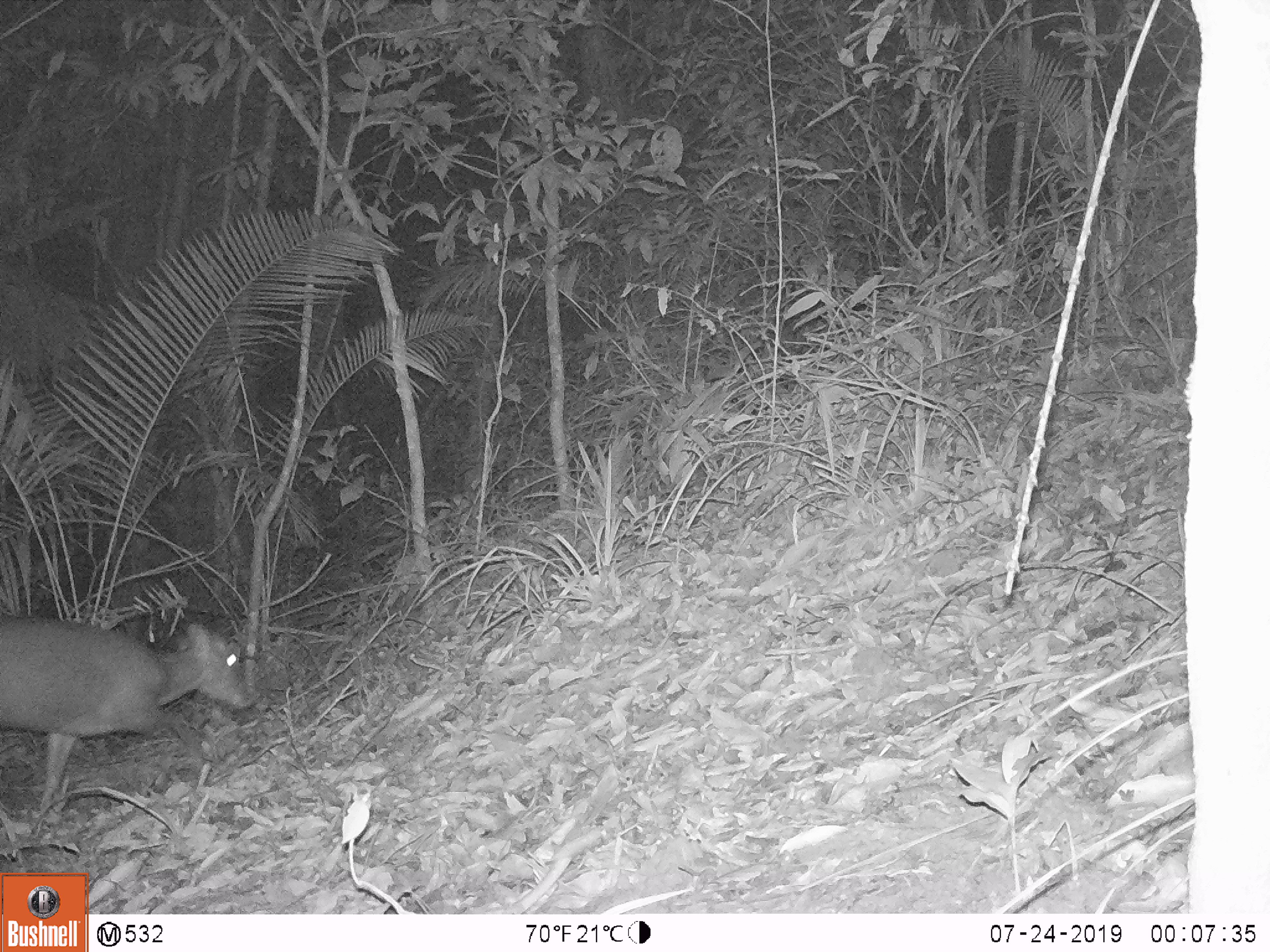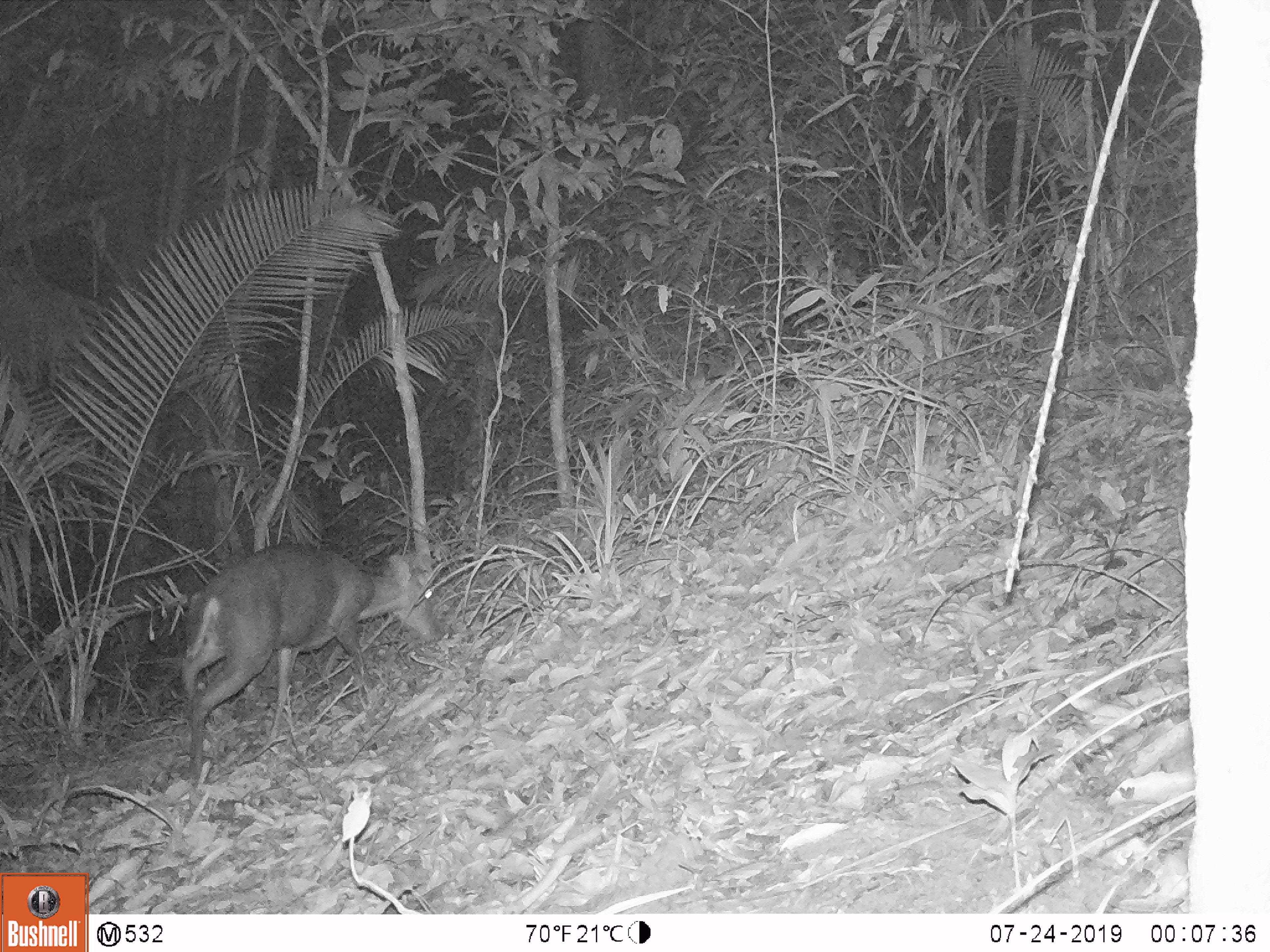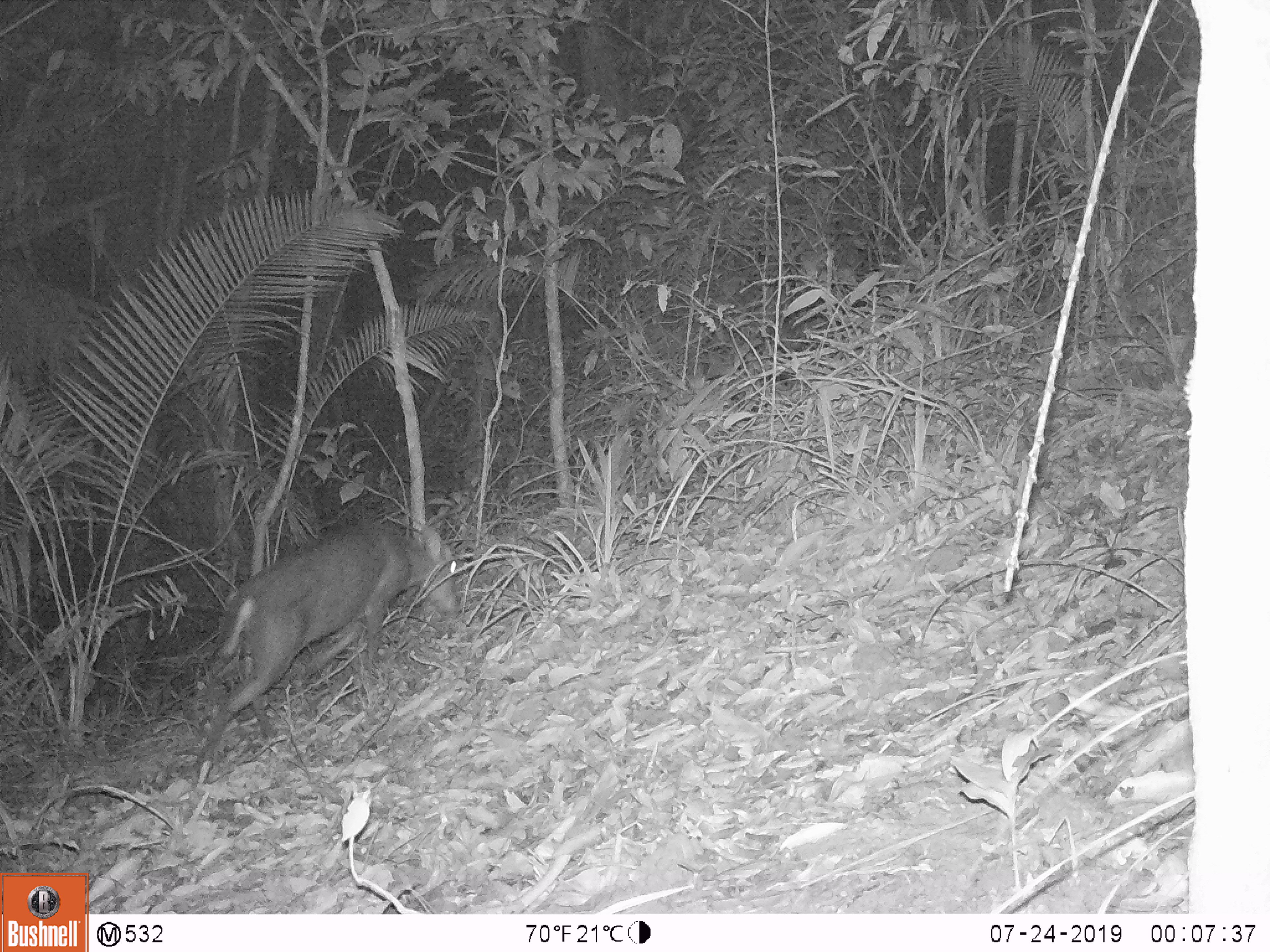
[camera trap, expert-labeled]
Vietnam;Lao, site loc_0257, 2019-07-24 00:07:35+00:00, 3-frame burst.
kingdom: Animalia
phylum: Chordata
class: Mammalia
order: Artiodactyla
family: Cervidae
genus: Muntiacus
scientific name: Muntiacus rooseveltorum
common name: roosevelt's muntjac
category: roosevelts muntjac group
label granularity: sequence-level